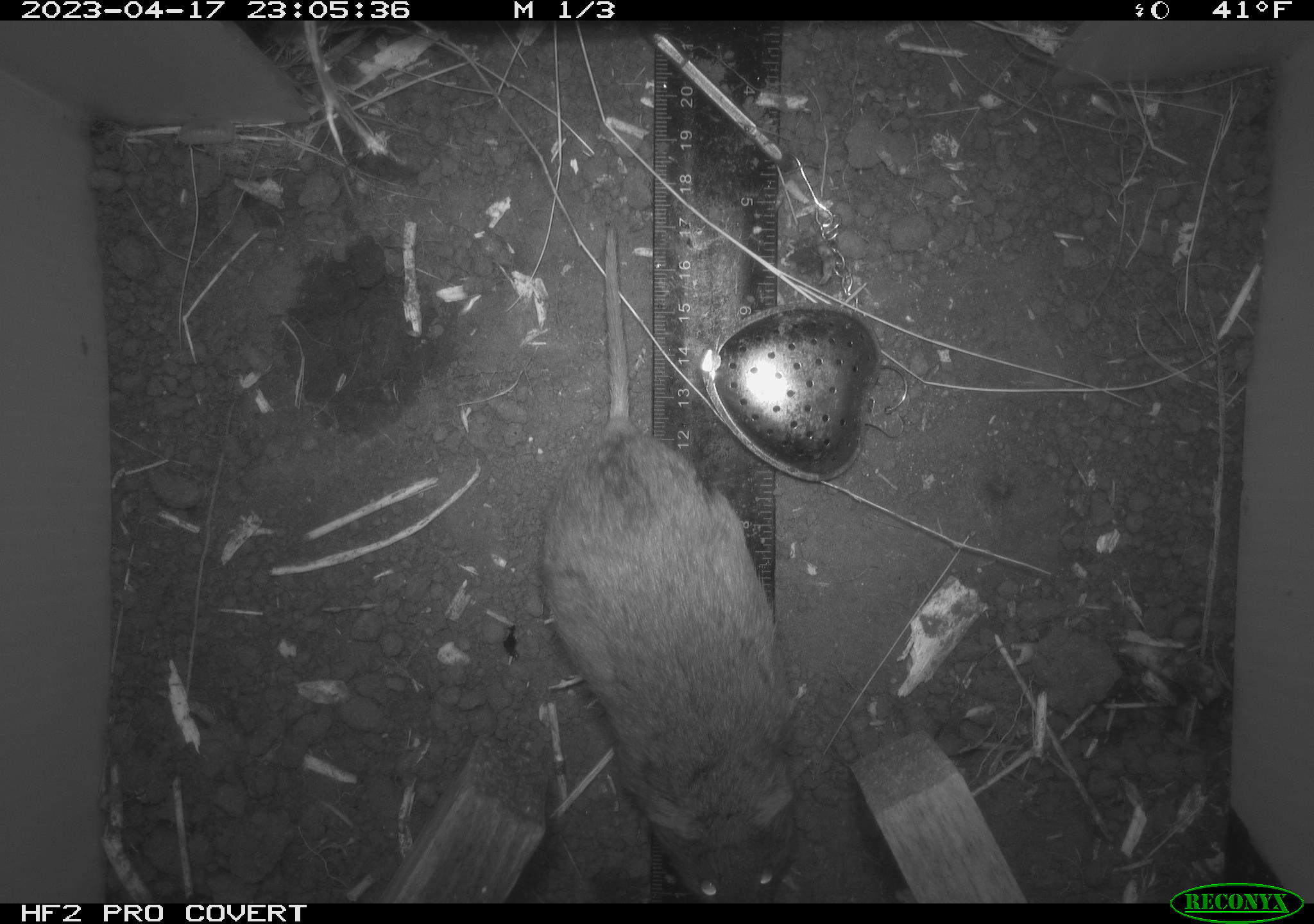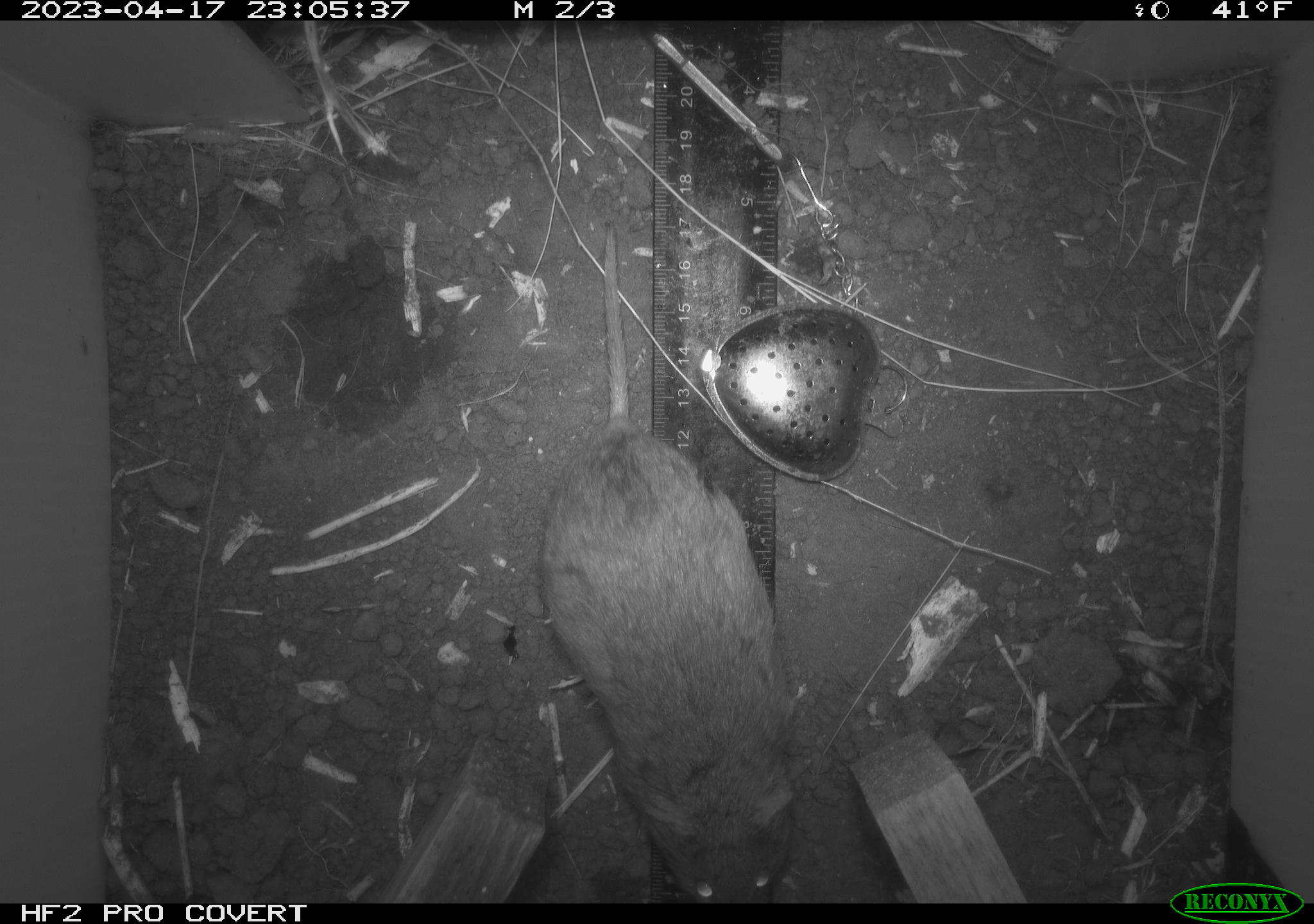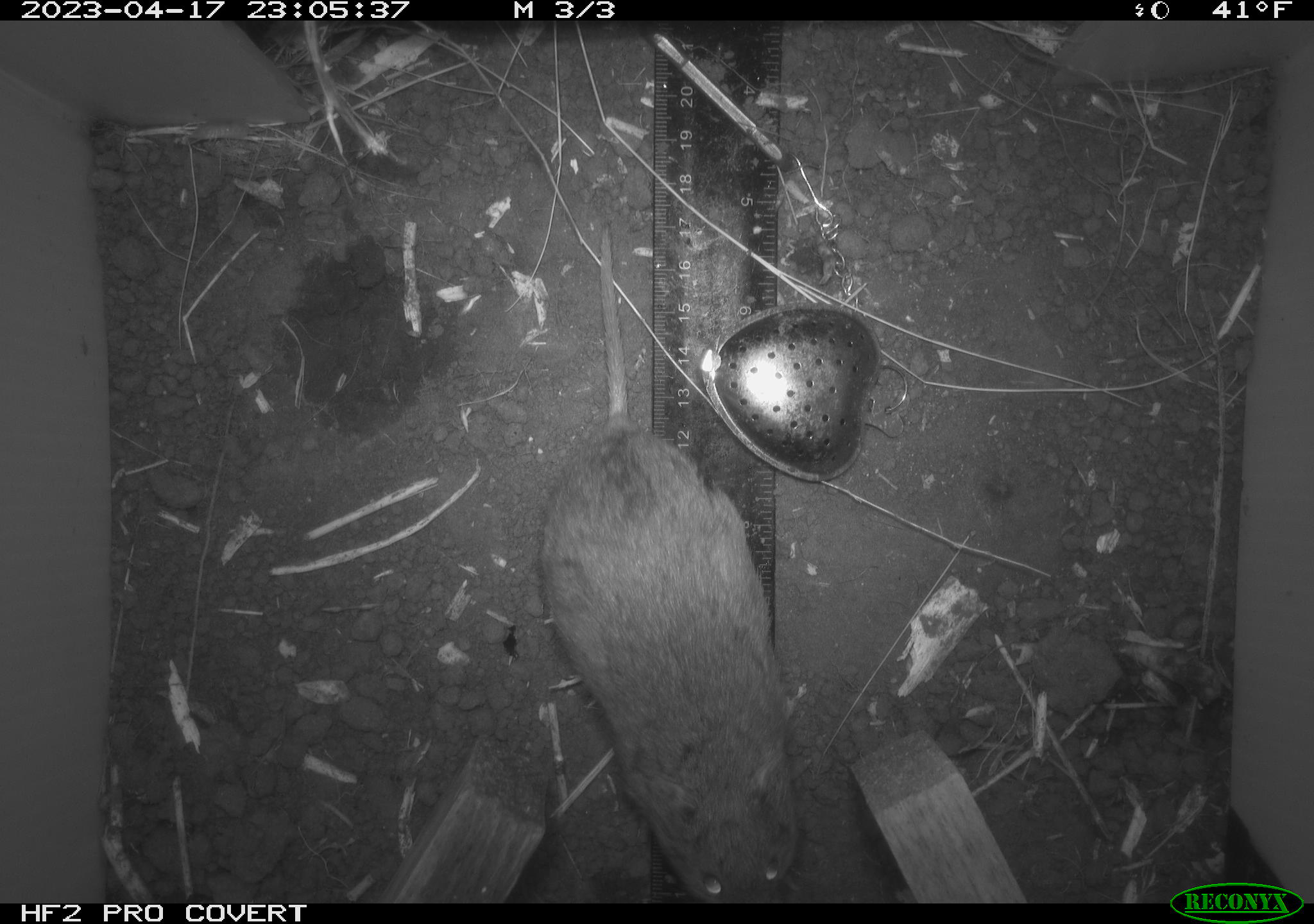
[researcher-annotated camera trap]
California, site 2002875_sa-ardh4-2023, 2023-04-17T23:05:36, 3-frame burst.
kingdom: Animalia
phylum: Chordata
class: Mammalia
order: Rodentia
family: Cricetidae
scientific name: Arvicolinae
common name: voles, lemmings, and muskrats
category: arvicolinae subfamily